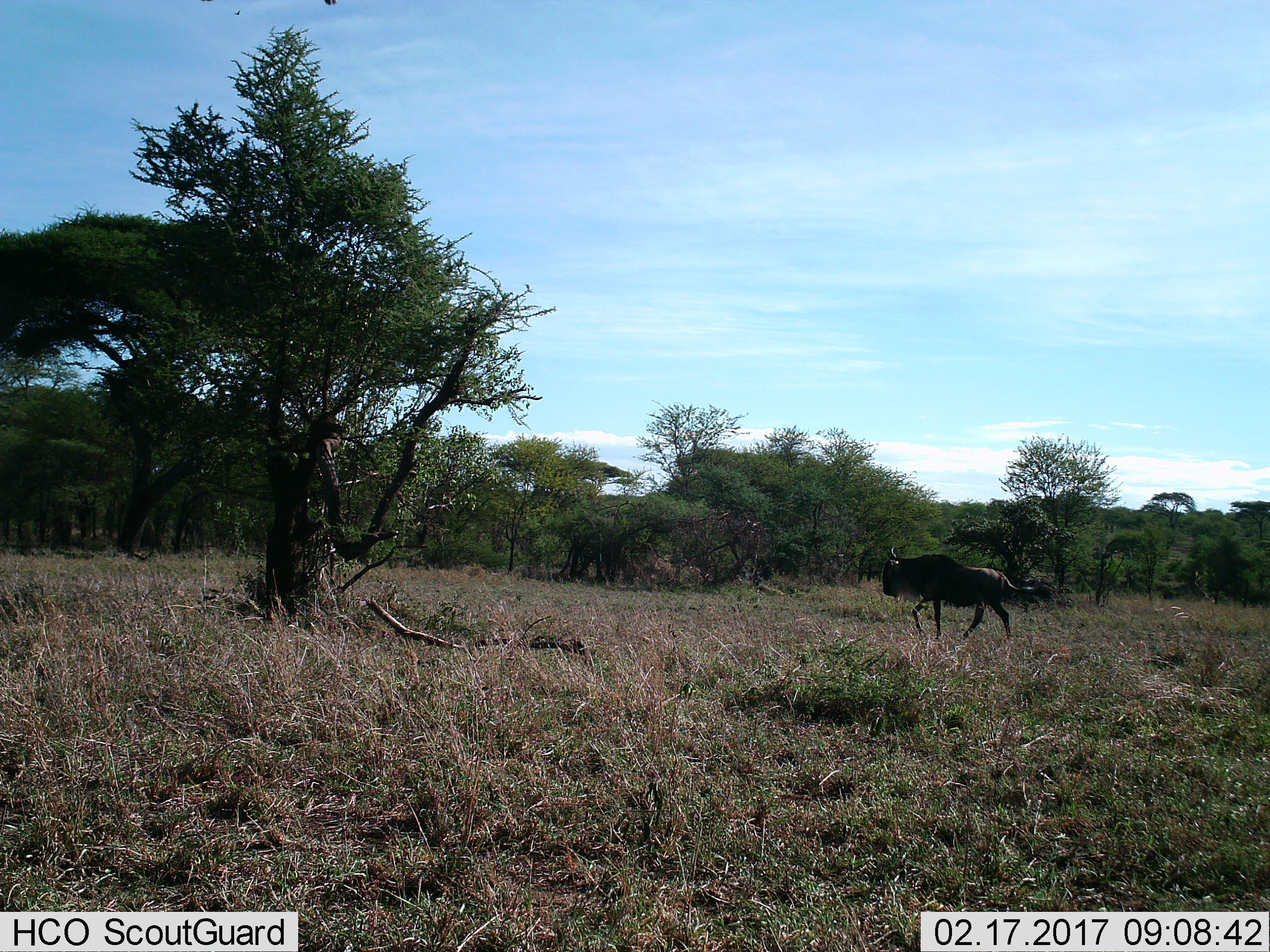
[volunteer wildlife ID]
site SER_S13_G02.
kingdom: Animalia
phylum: Chordata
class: Mammalia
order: Artiodactyla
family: Bovidae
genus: Connochaetes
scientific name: Connochaetes taurinus taurinus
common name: blue wildebeest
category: wildebeestblue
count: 1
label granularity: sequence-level